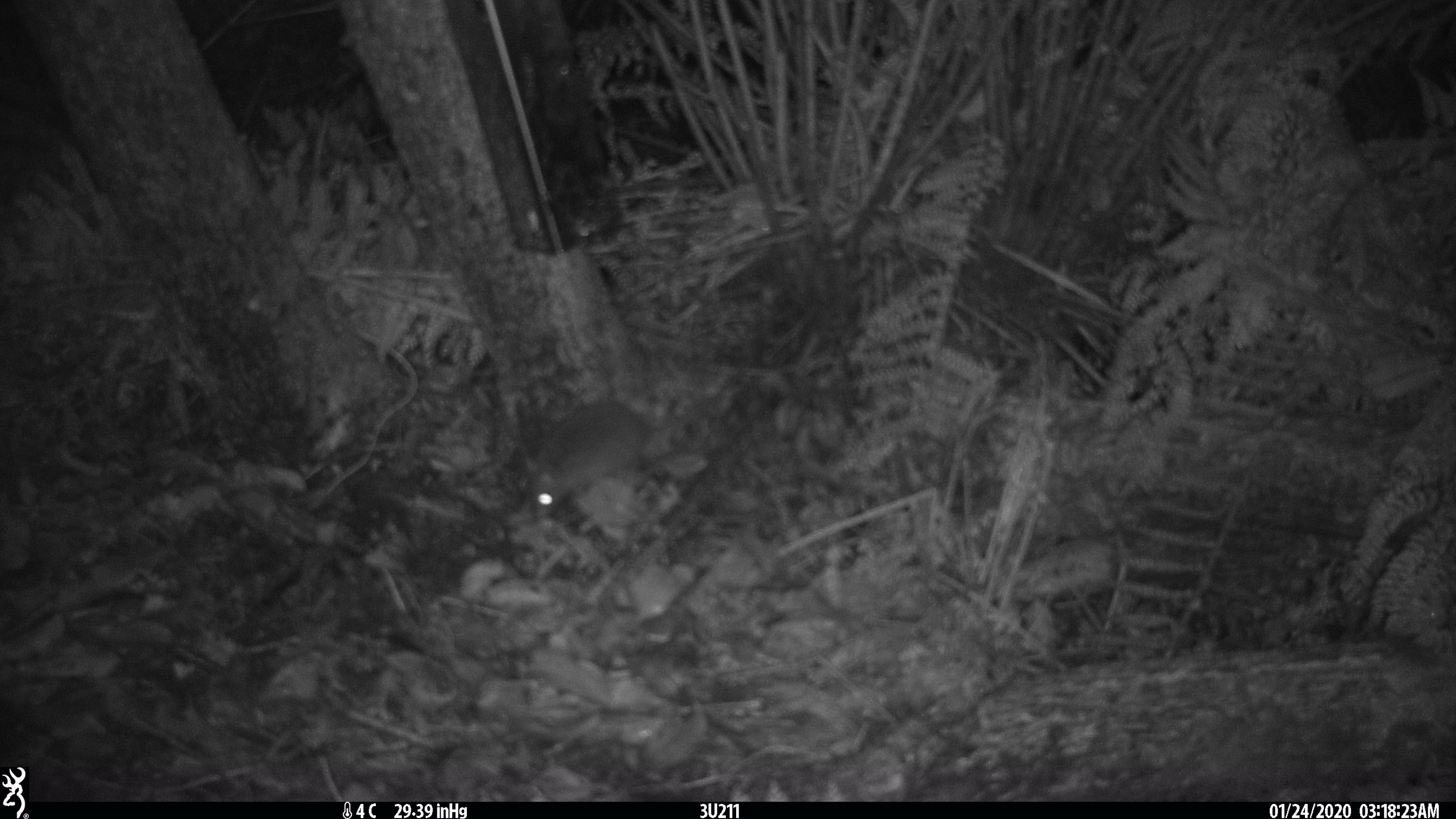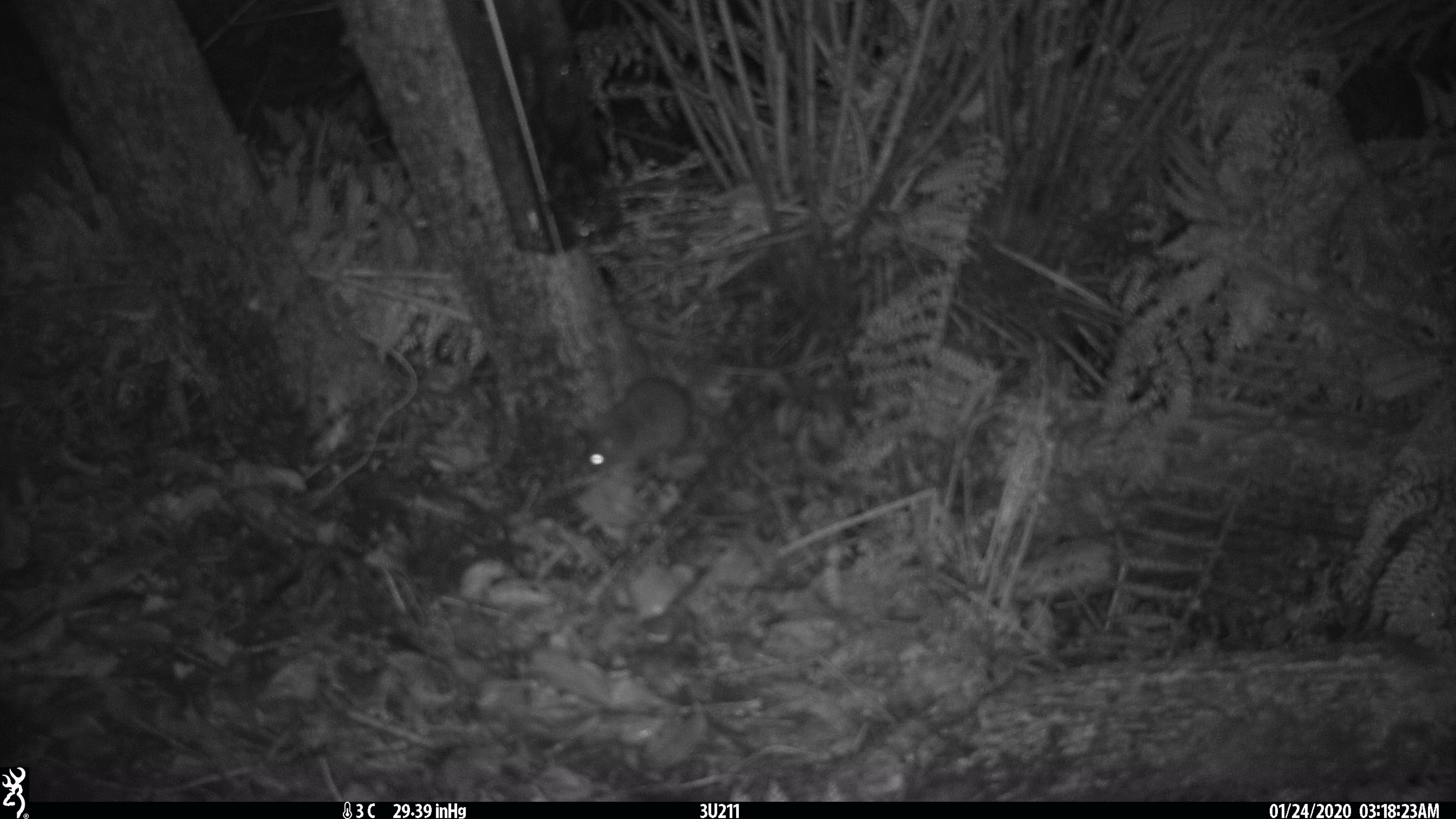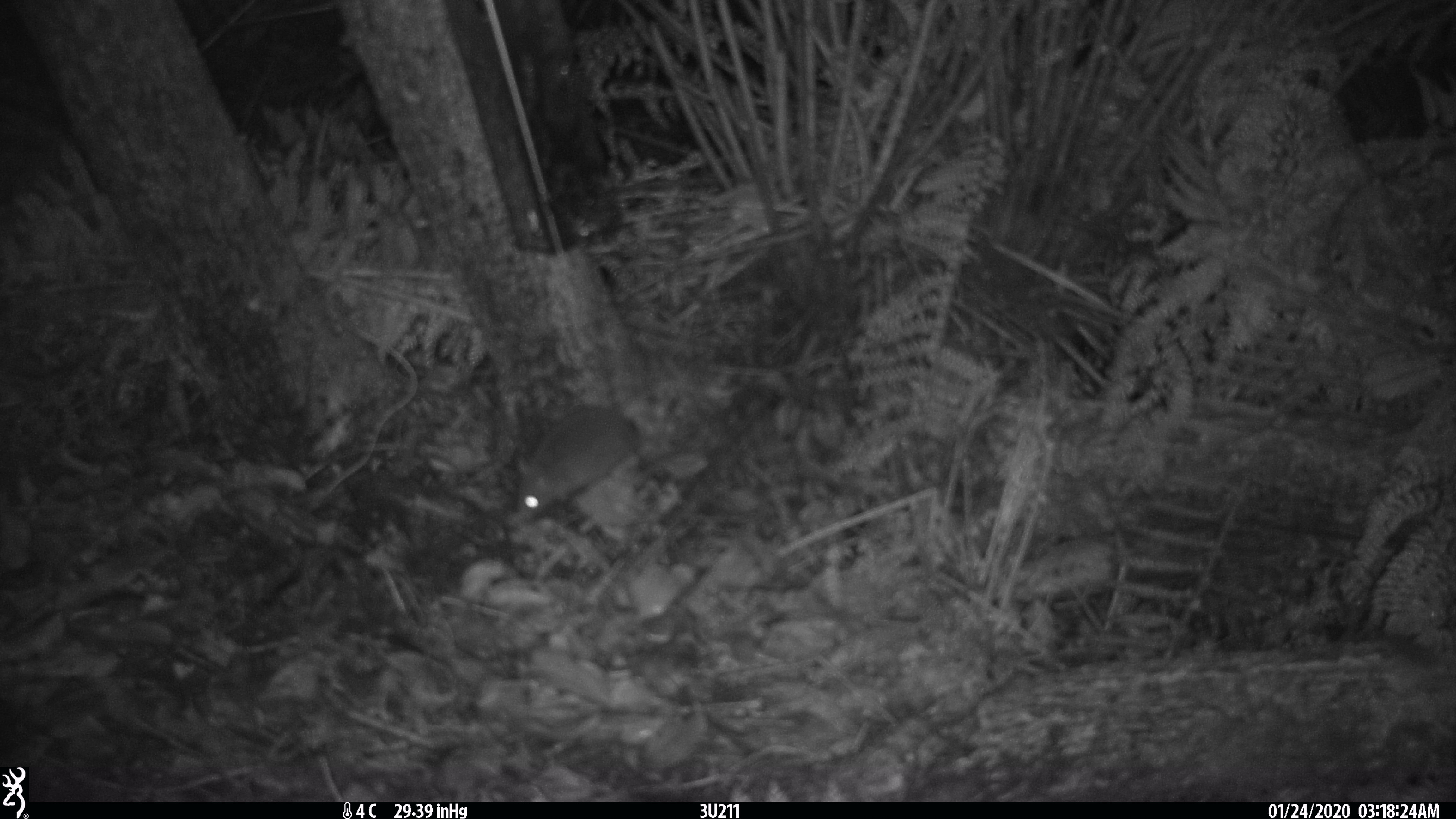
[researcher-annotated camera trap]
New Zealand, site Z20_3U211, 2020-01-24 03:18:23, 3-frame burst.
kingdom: Animalia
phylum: Chordata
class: Mammalia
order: Rodentia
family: Muridae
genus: Rattus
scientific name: Rattus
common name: rat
Rat (Rattus).